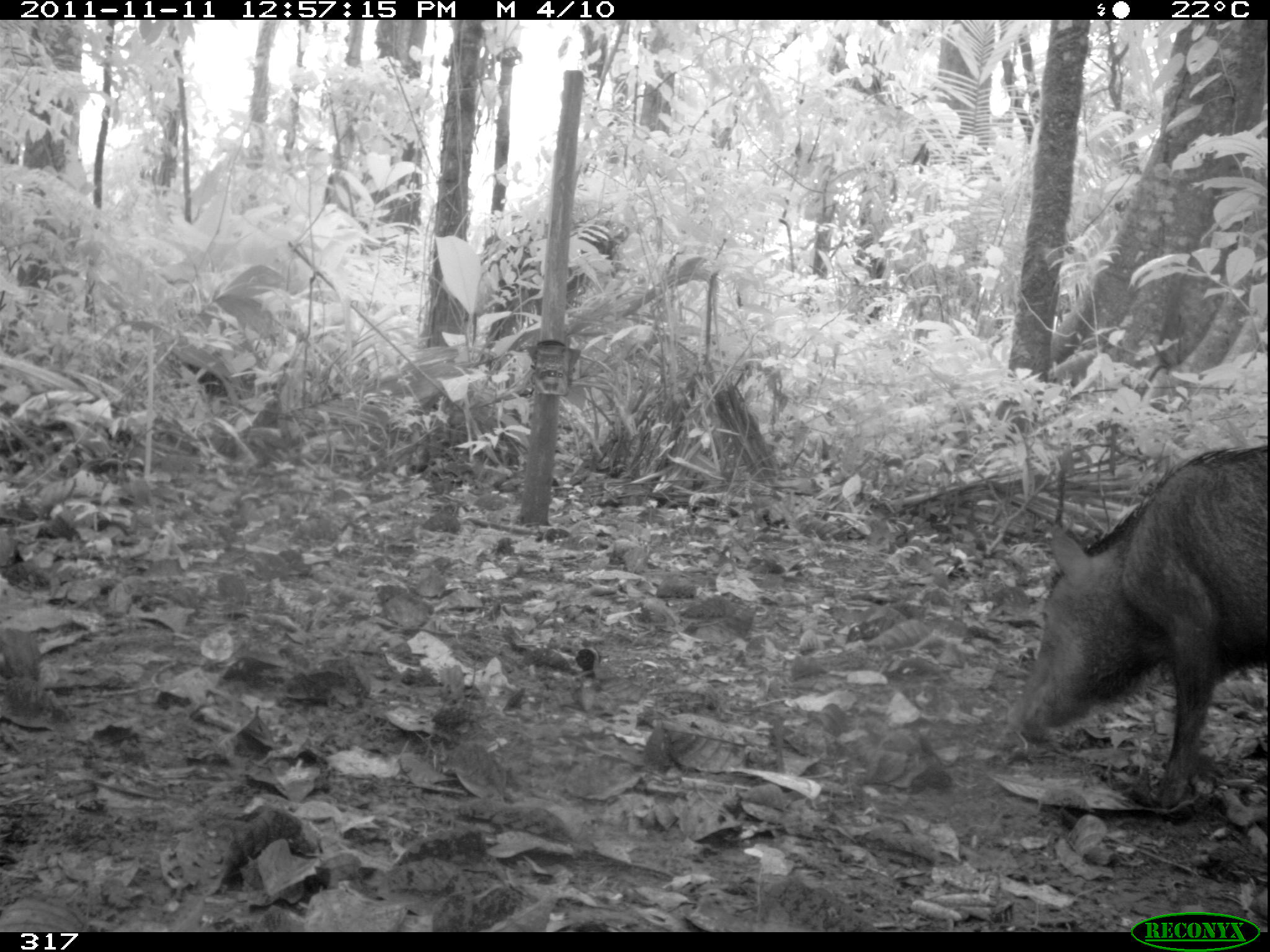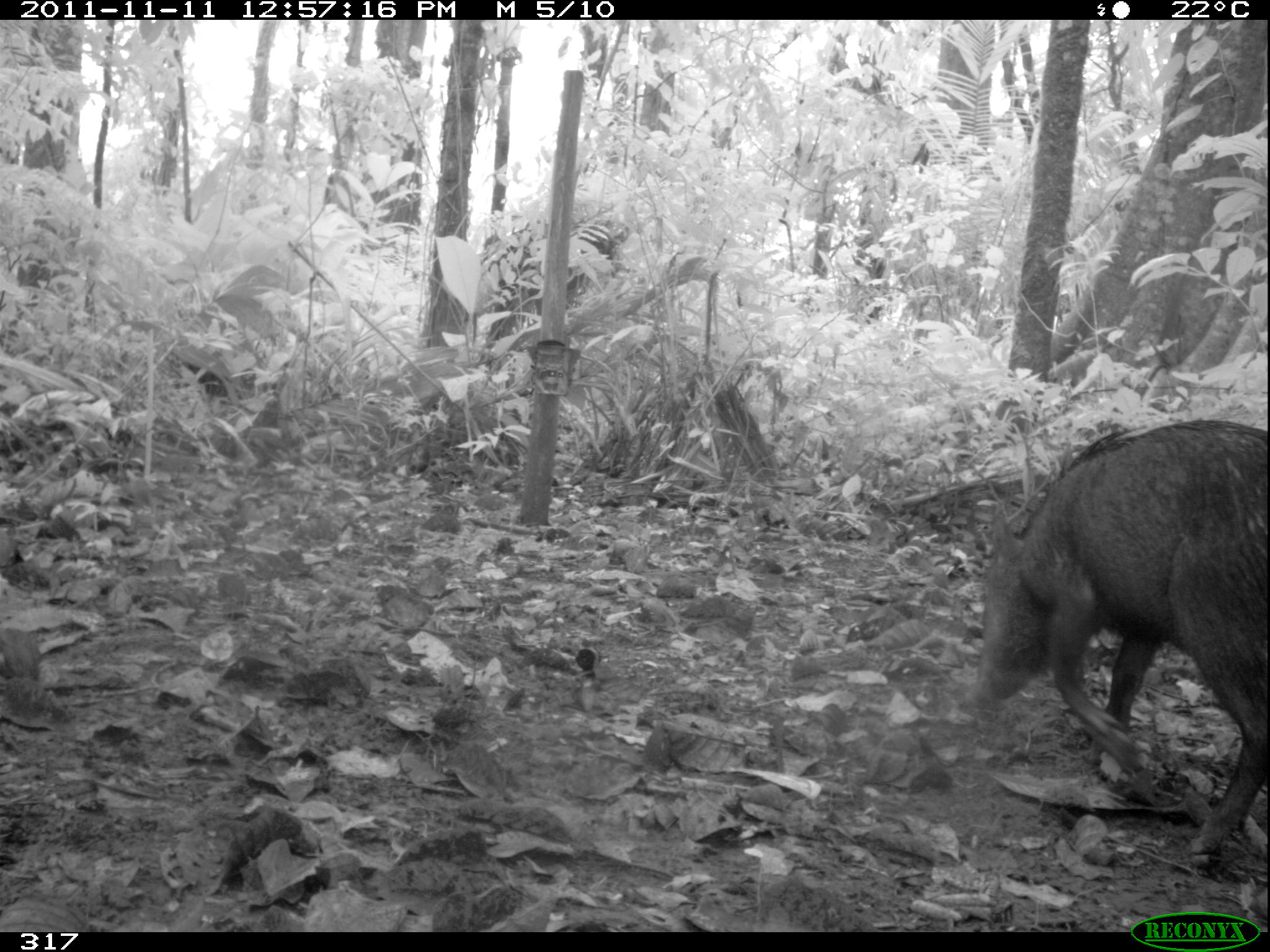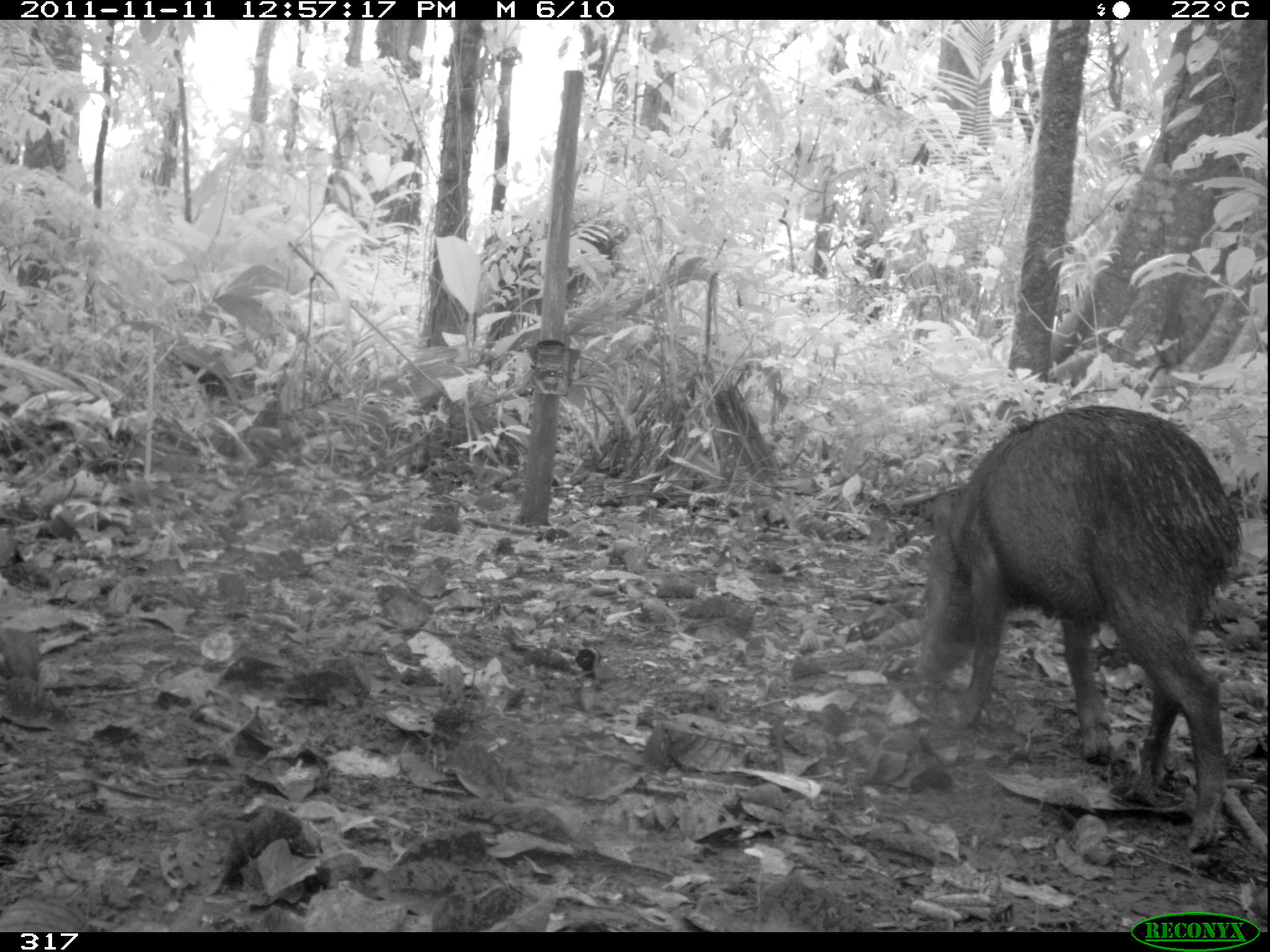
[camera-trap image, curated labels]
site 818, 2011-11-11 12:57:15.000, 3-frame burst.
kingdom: Animalia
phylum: Chordata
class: Mammalia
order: Artiodactyla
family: Tayassuidae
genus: Tayassu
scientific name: Tayassu pecari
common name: white-lipped peccary